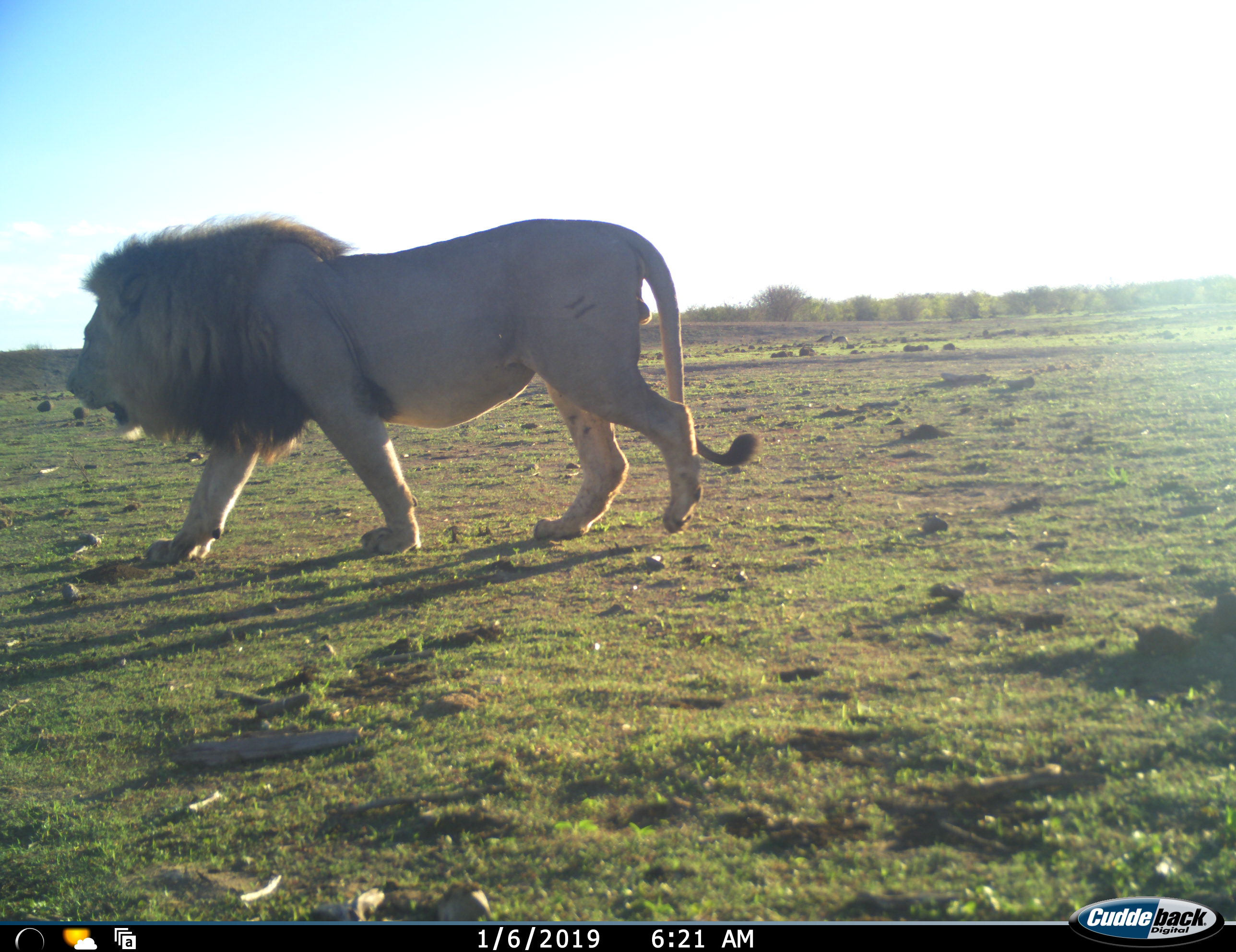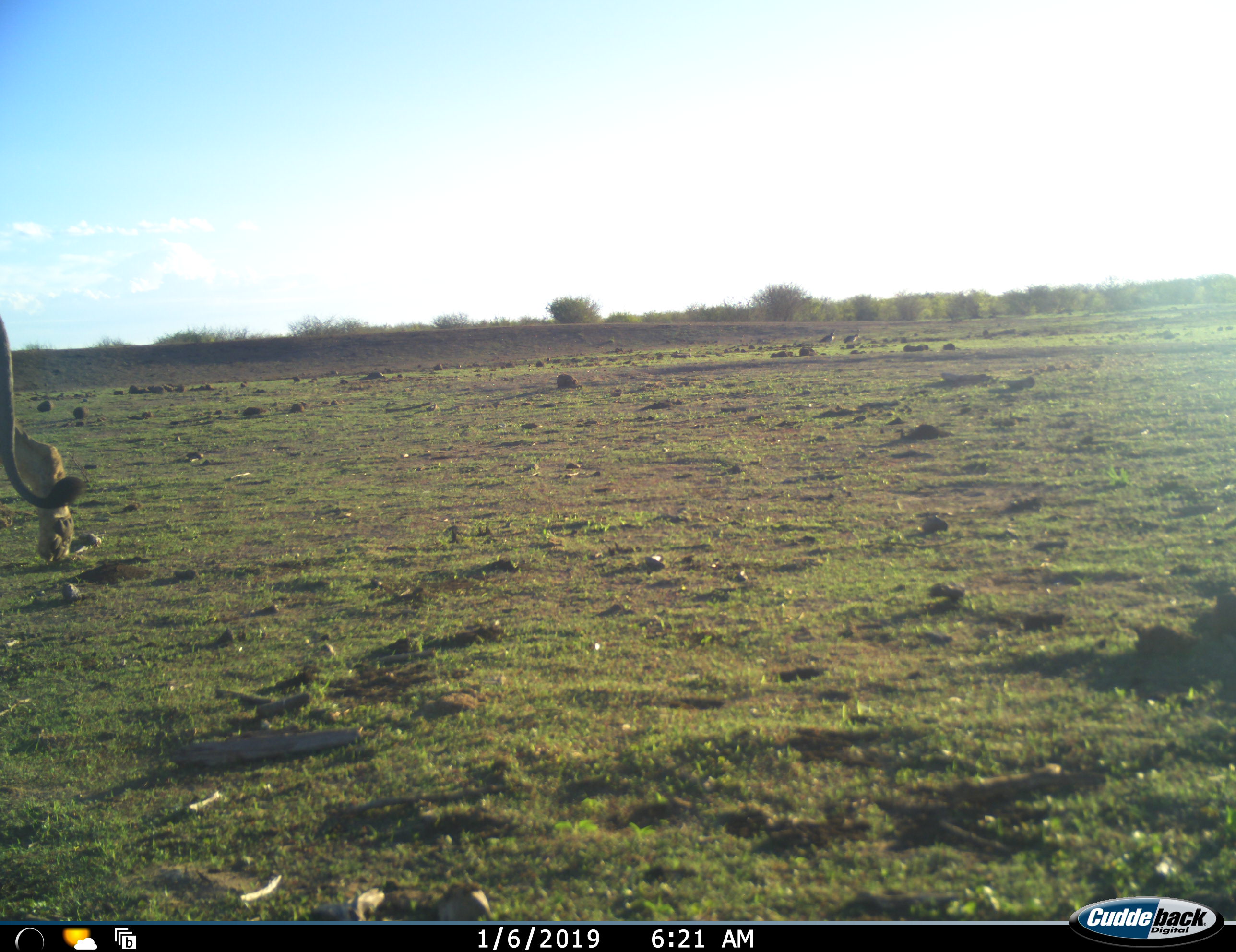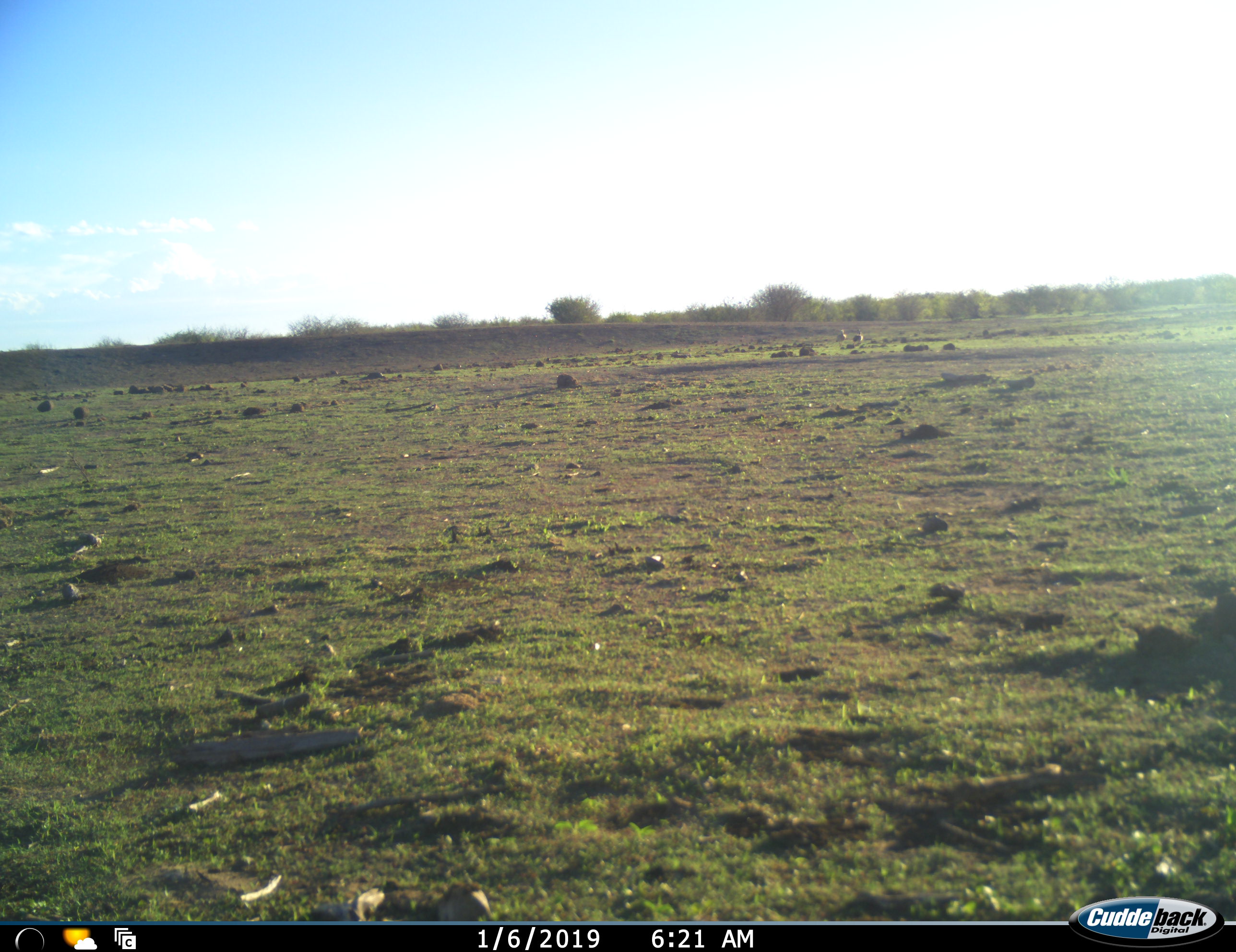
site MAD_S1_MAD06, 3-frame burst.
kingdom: Animalia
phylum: Chordata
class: Mammalia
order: Carnivora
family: Felidae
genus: Panthera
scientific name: Panthera leo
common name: lion male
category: lionmale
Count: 1.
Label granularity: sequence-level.